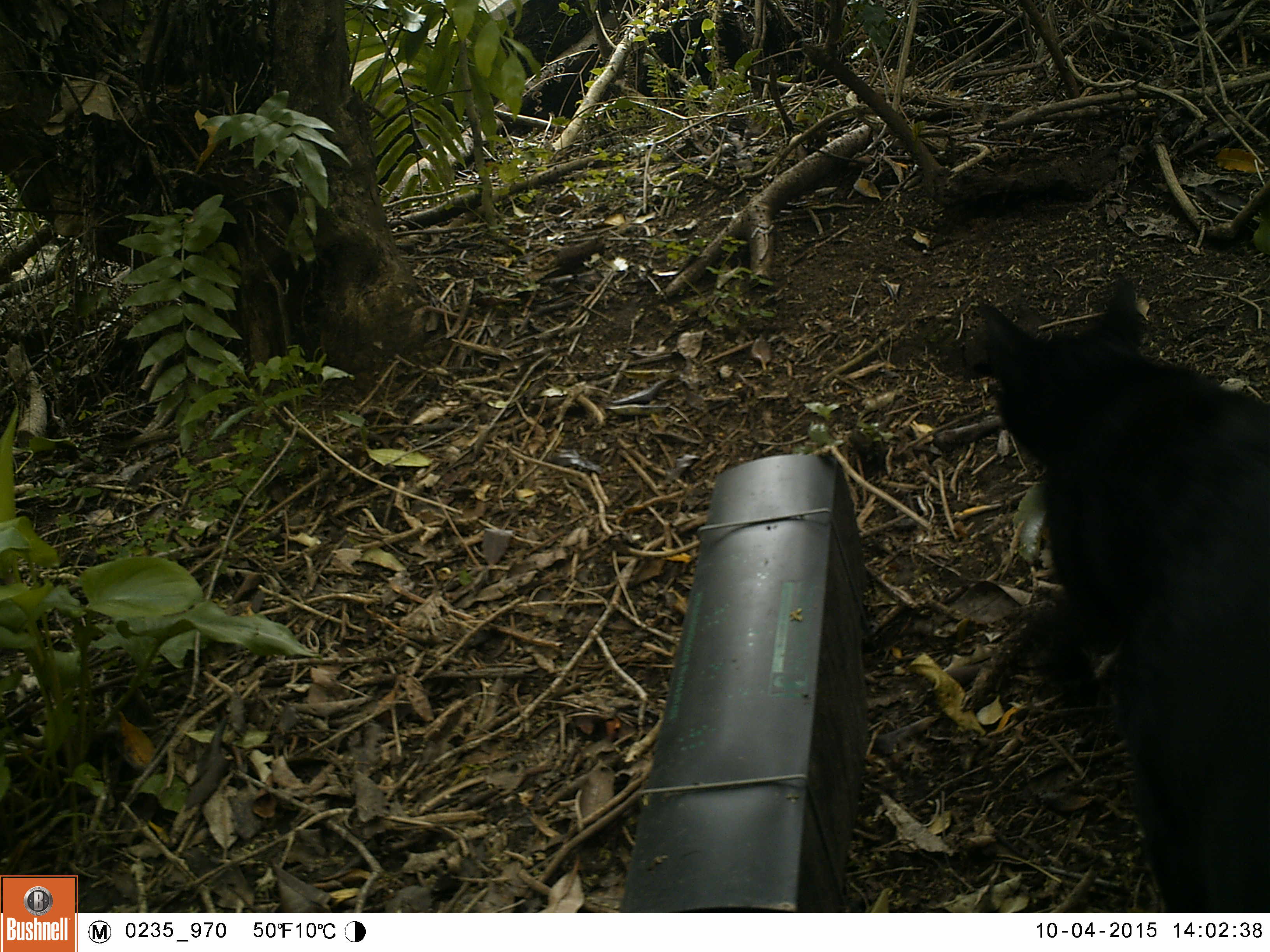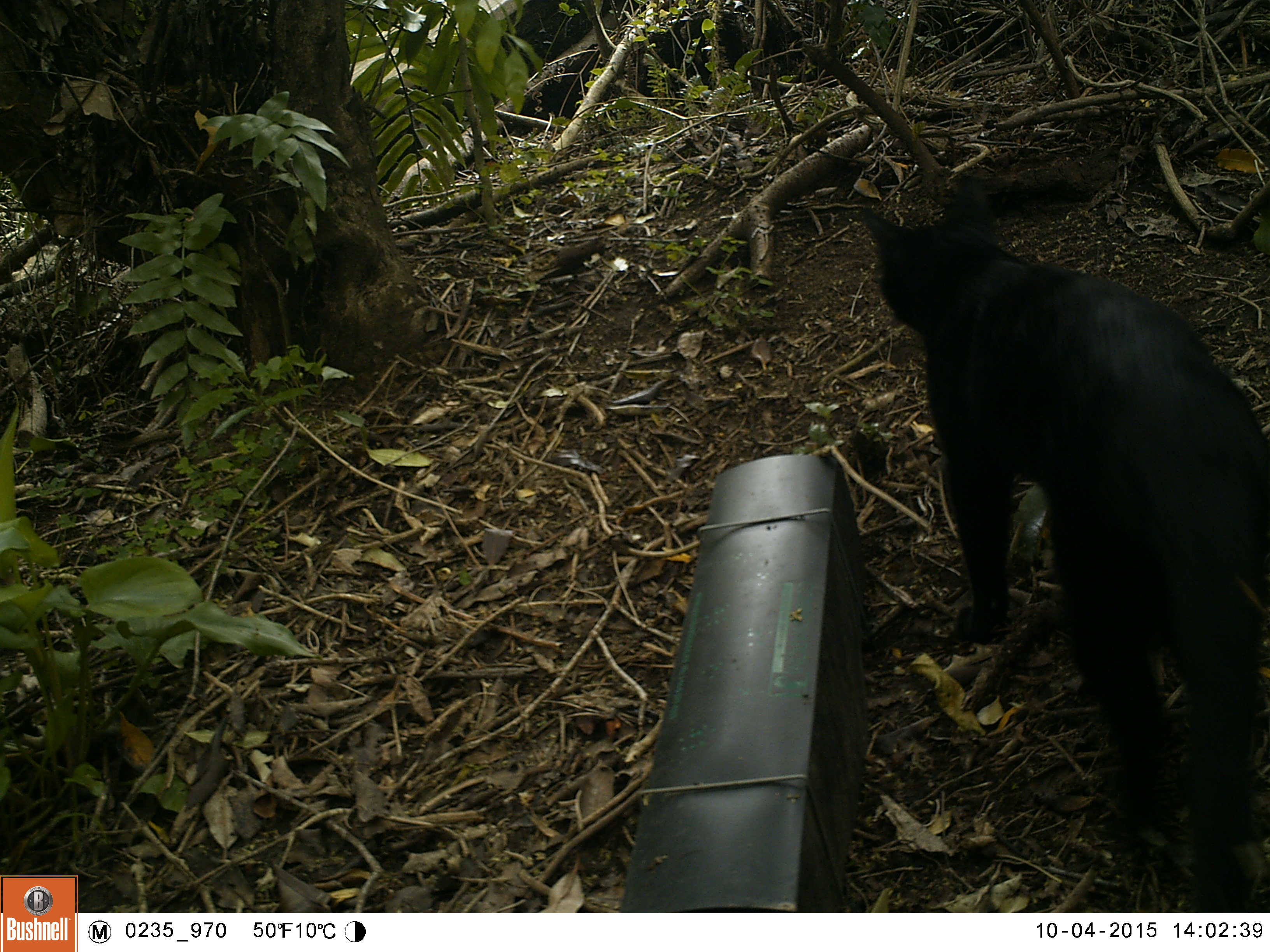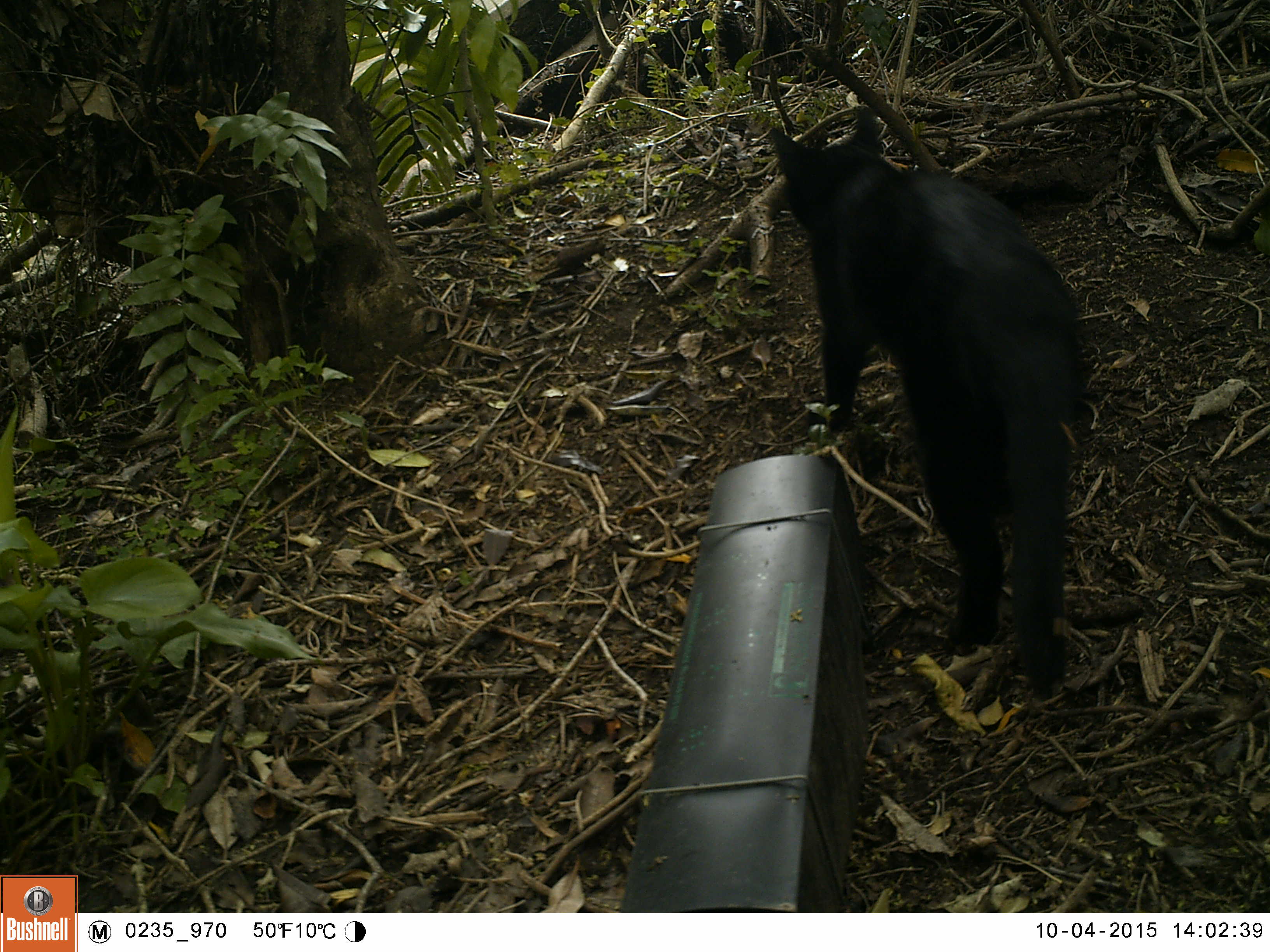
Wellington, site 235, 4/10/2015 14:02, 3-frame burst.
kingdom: Animalia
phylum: Chordata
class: Mammalia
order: Carnivora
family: Felidae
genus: Felis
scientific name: Felis catus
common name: cat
Cat (Felis catus).